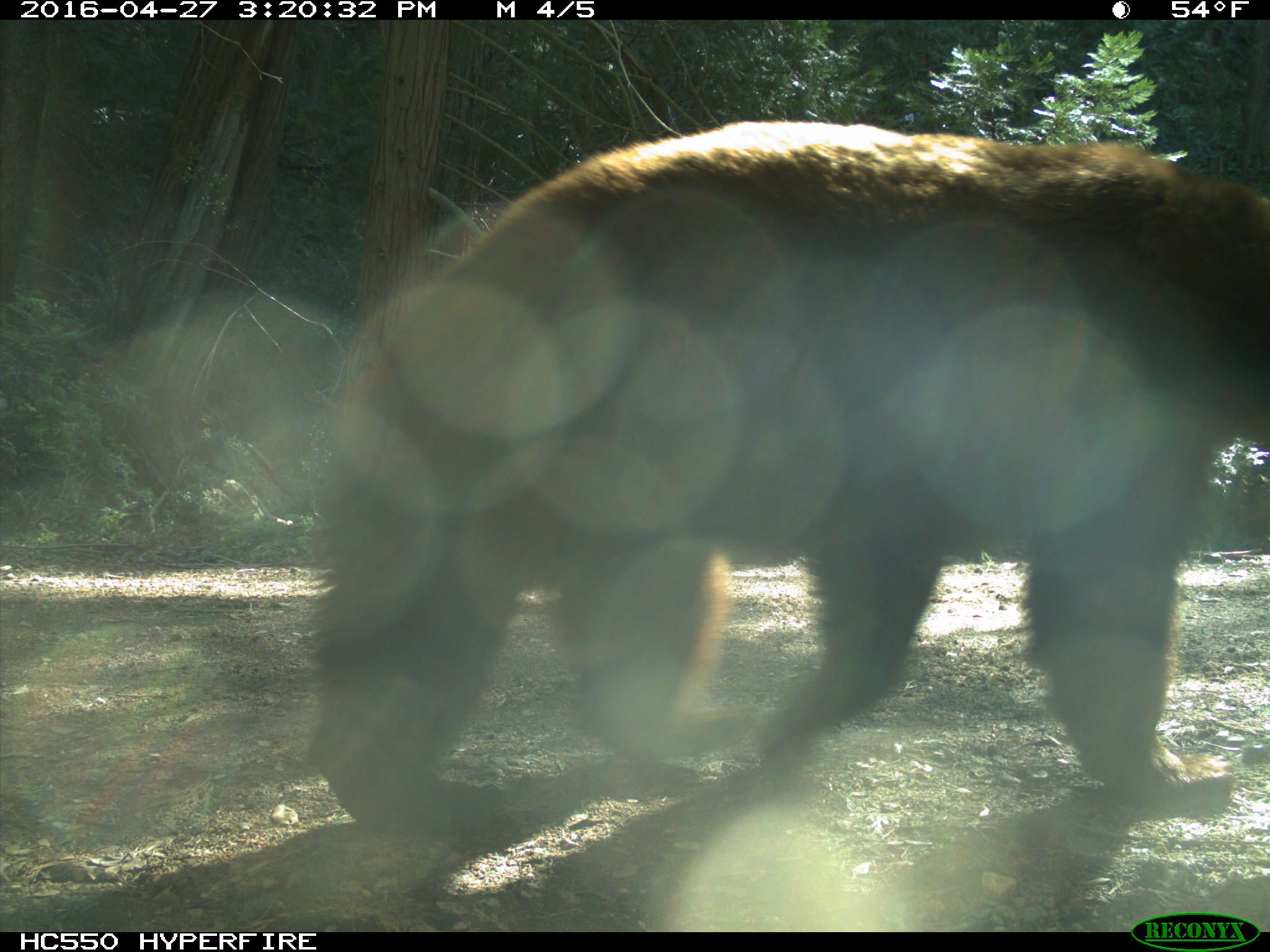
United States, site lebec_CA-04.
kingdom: Animalia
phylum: Chordata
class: Mammalia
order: Carnivora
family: Ursidae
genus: Ursus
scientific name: Ursus americanus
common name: american black bear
Ursus americanus (american black bear).